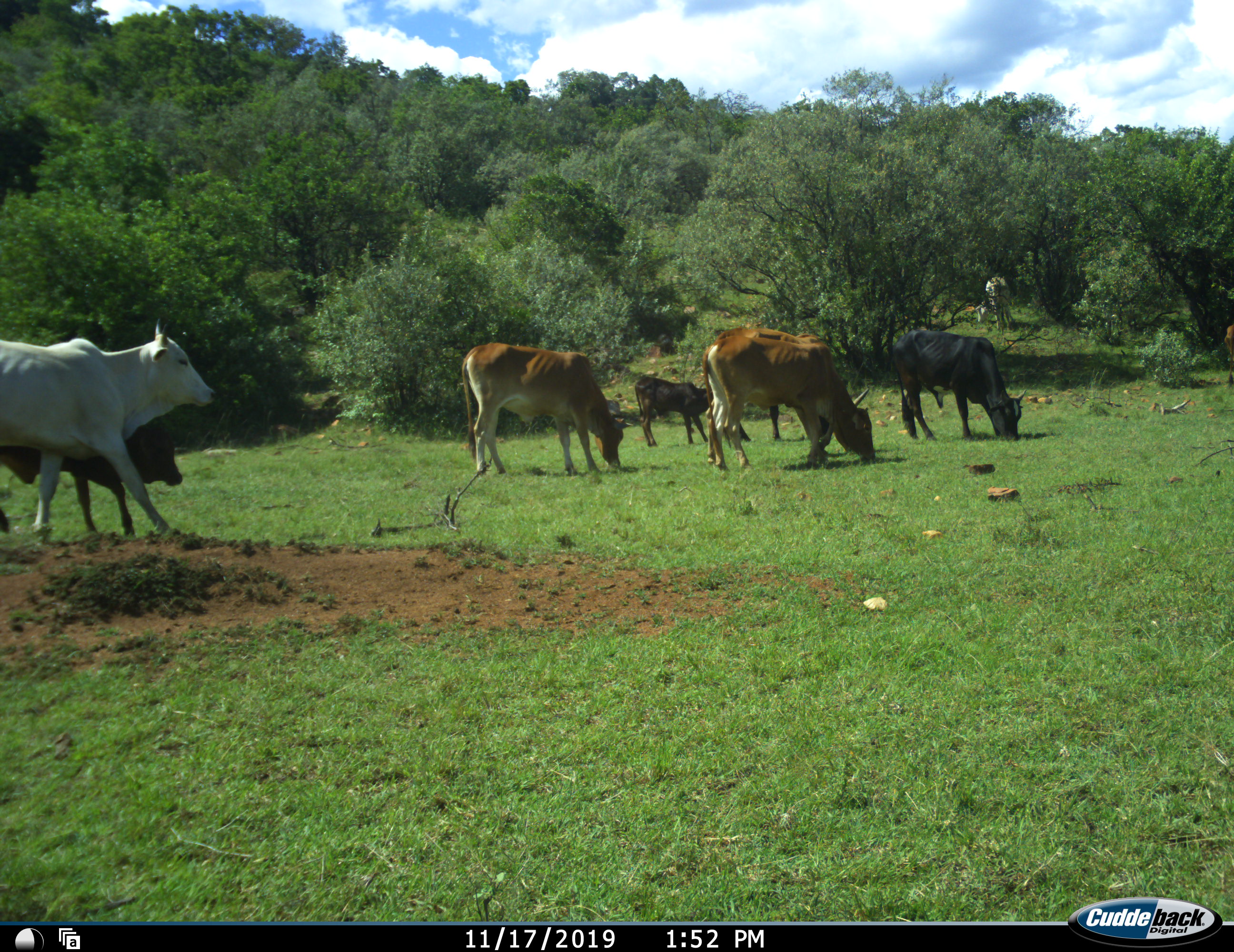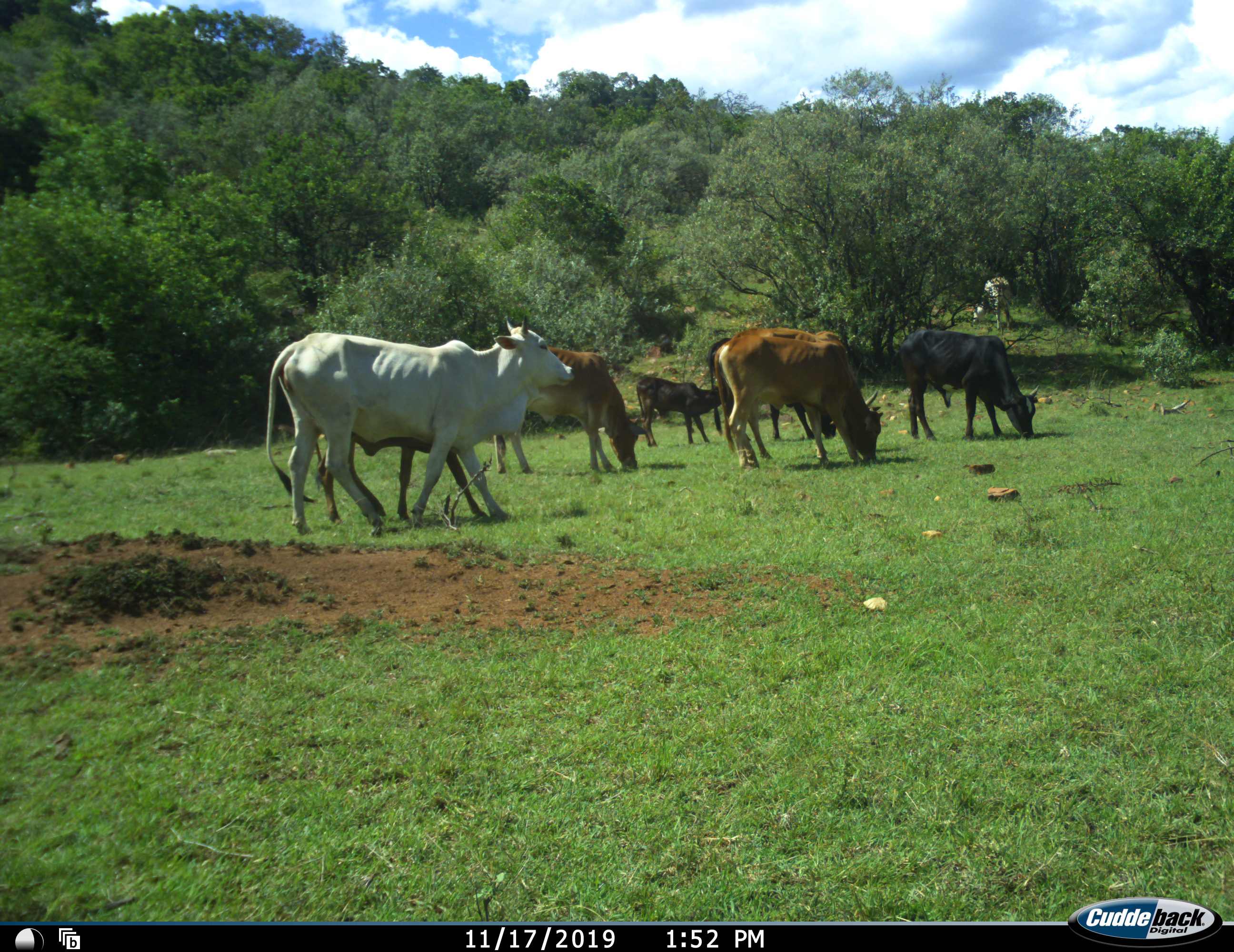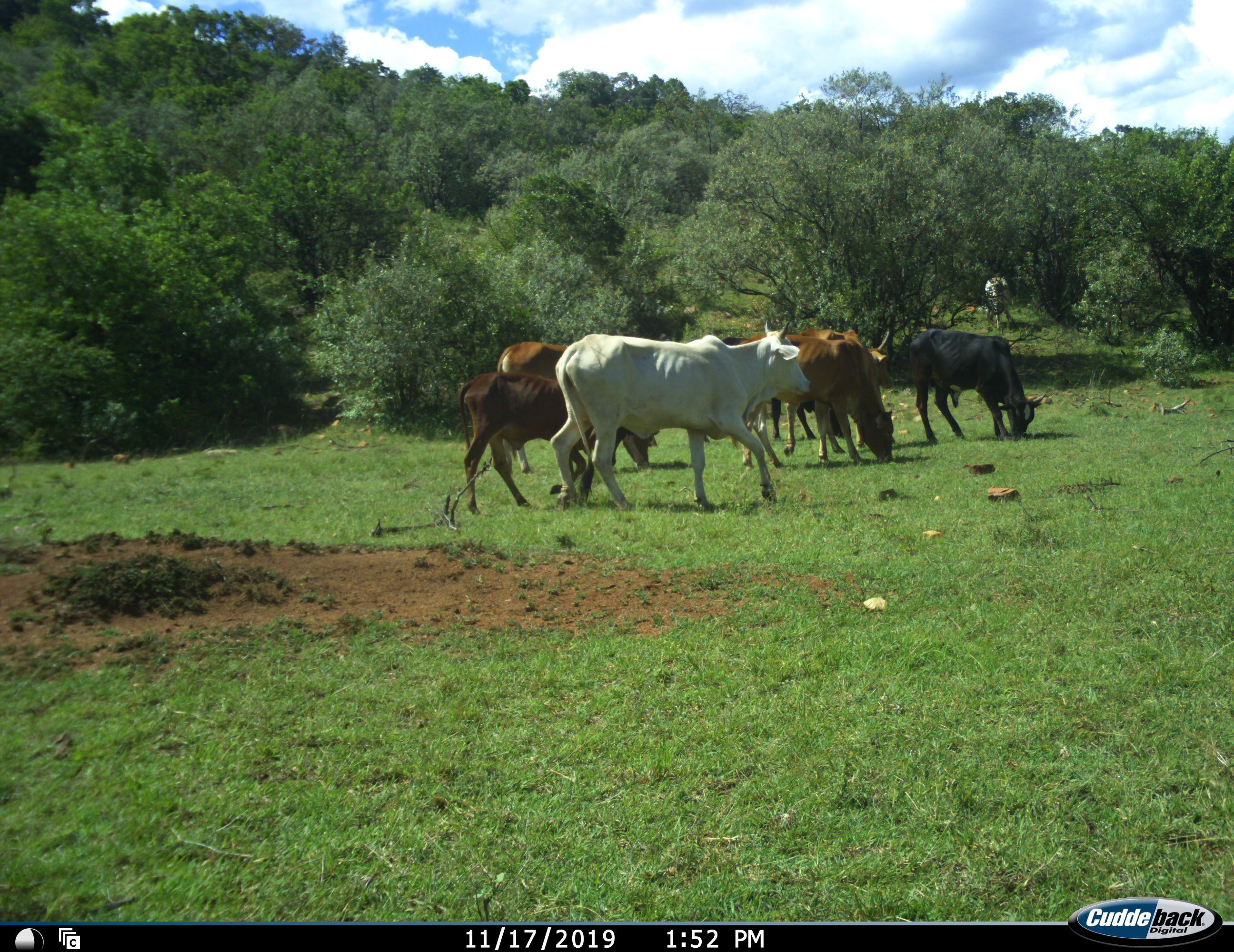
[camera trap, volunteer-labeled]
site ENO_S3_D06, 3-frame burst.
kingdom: Animalia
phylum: Chordata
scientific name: Vertebrata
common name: domestic animal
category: domesticanimal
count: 8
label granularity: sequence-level